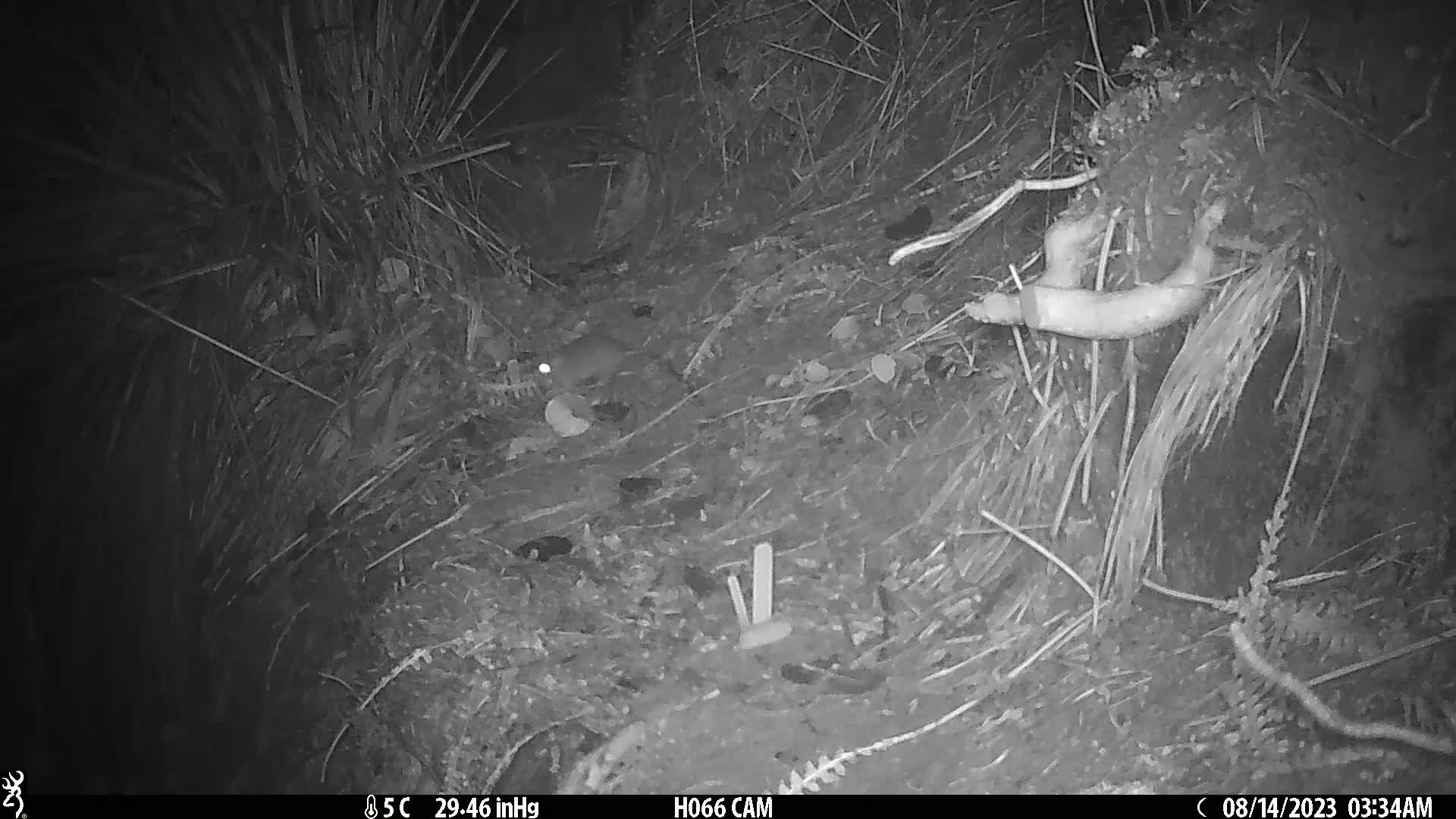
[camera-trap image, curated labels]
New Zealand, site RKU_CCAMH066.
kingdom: Animalia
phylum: Chordata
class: Mammalia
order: Rodentia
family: Muridae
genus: Rattus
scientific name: Rattus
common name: rat